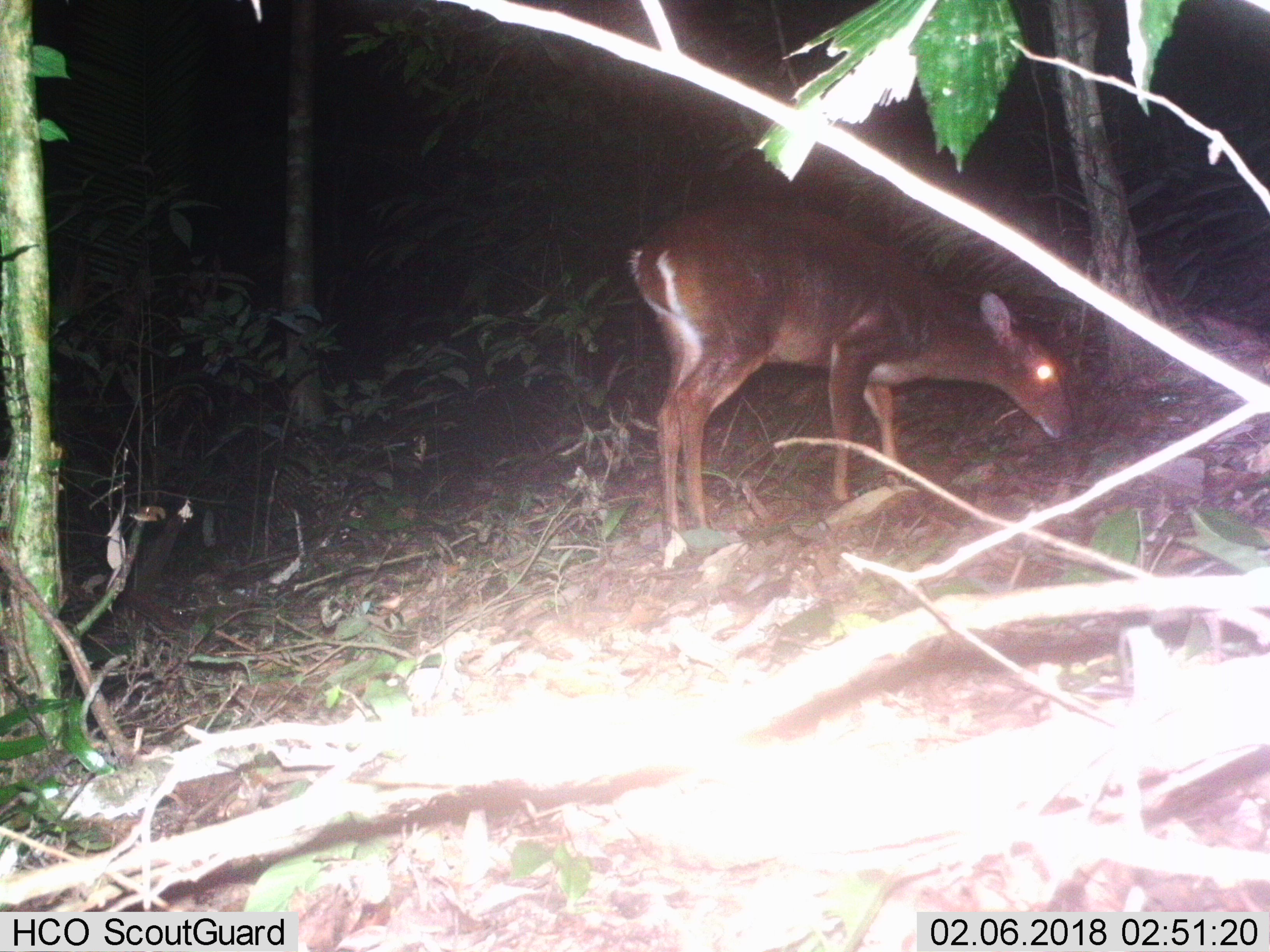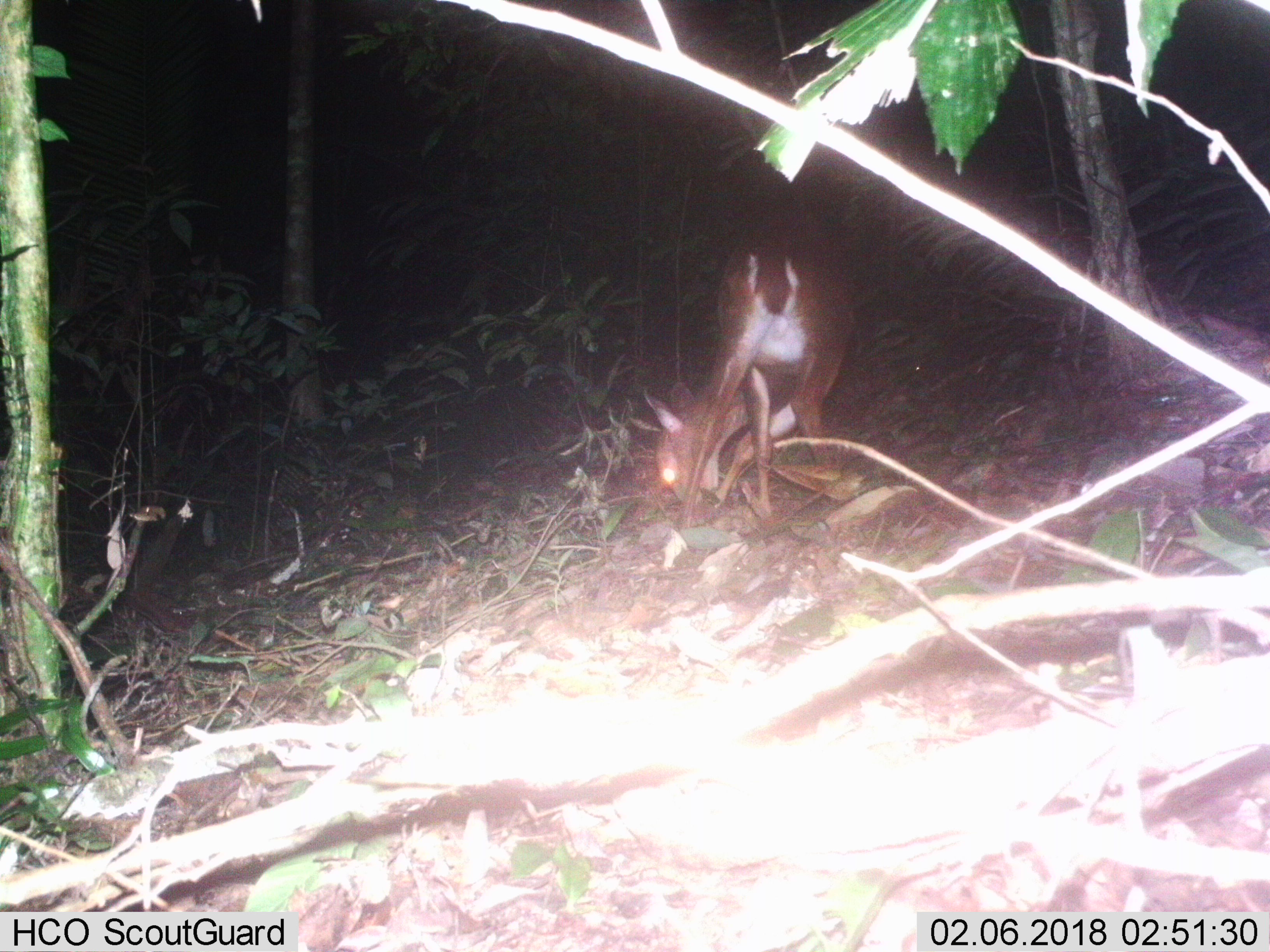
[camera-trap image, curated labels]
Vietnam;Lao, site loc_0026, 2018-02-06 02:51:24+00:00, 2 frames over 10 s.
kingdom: Animalia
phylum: Chordata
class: Mammalia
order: Artiodactyla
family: Cervidae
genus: Muntiacus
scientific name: Muntiacus vuquangensis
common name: large-antlered muntjac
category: large antlered muntjac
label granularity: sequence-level